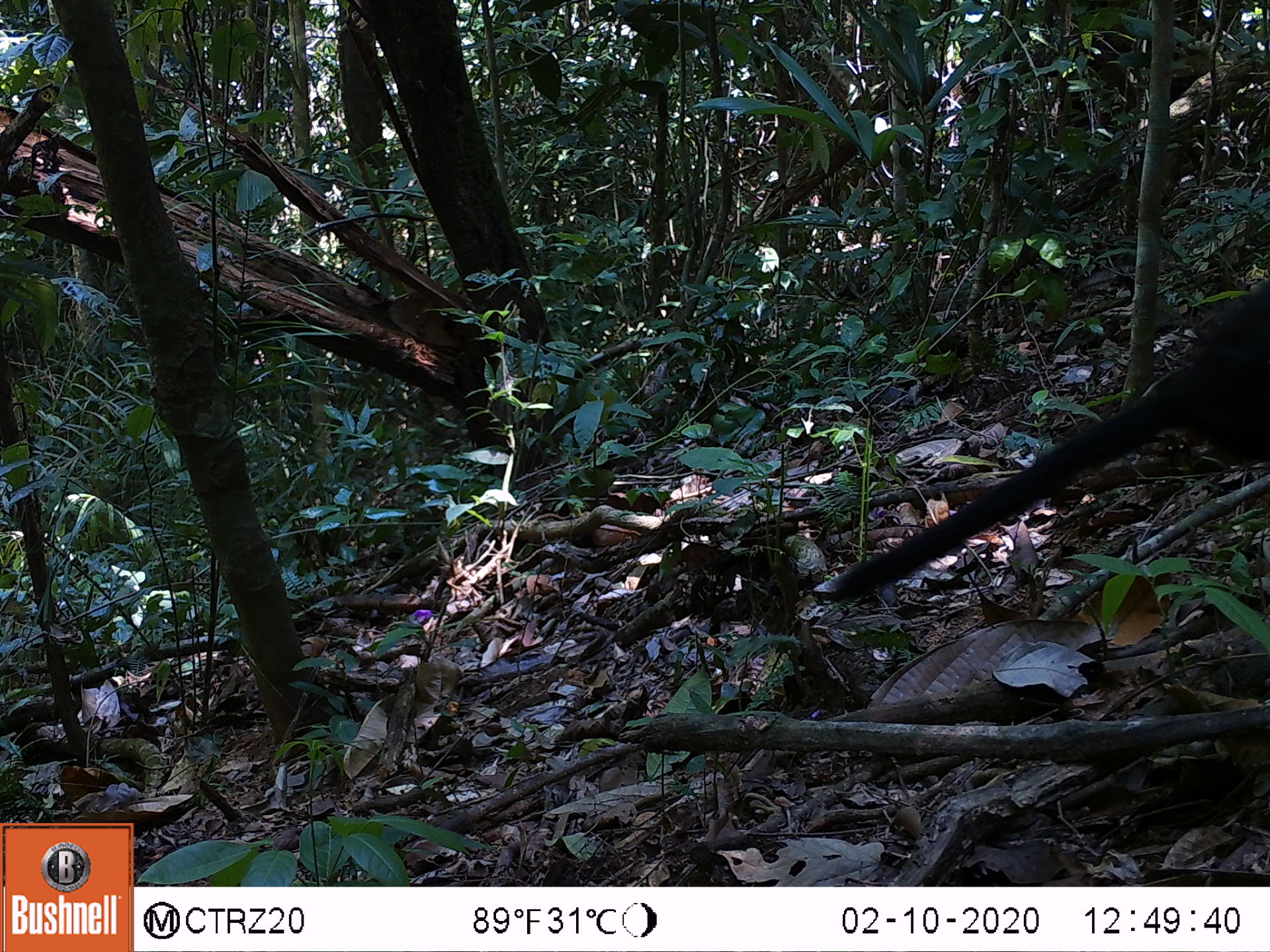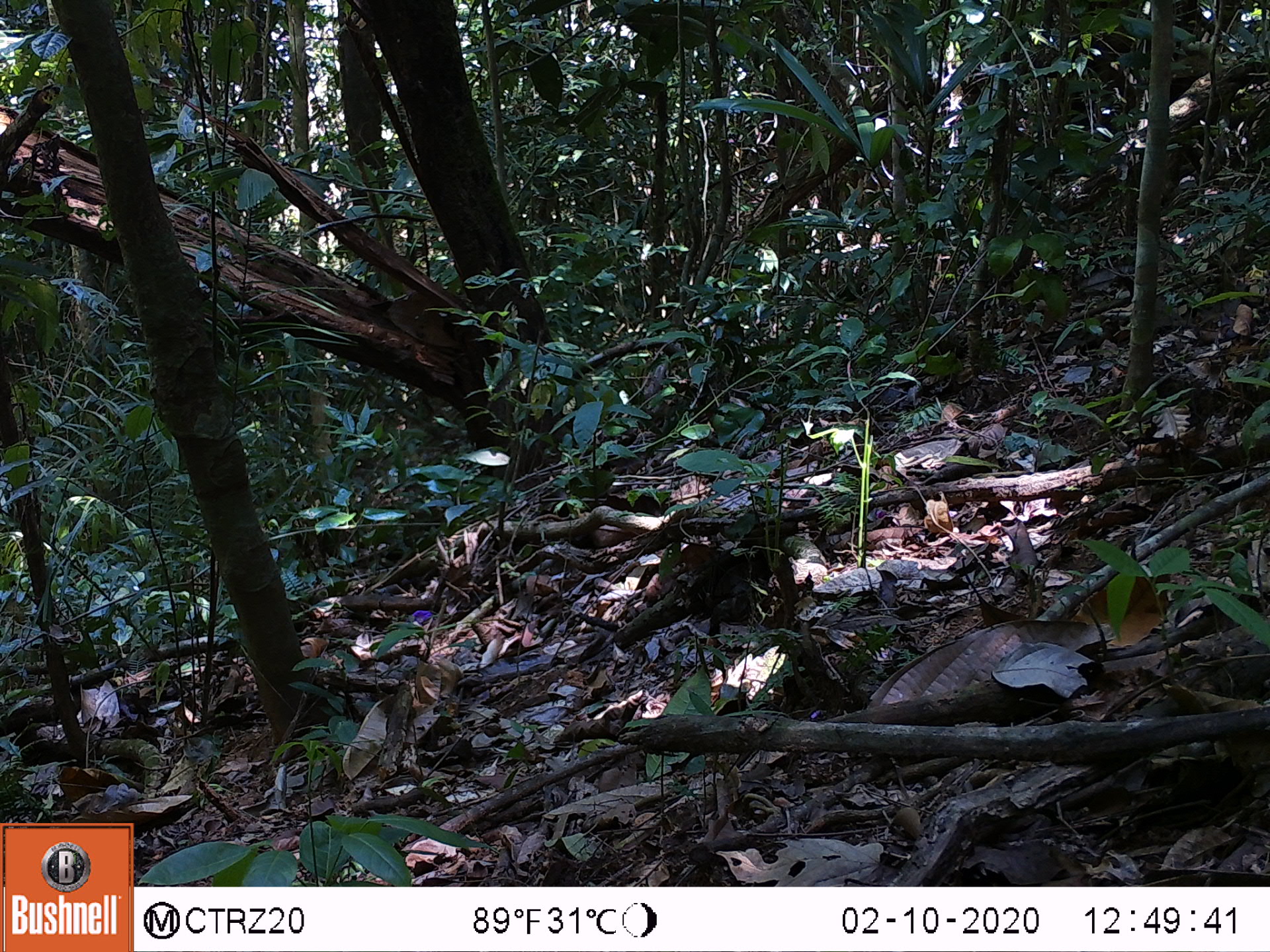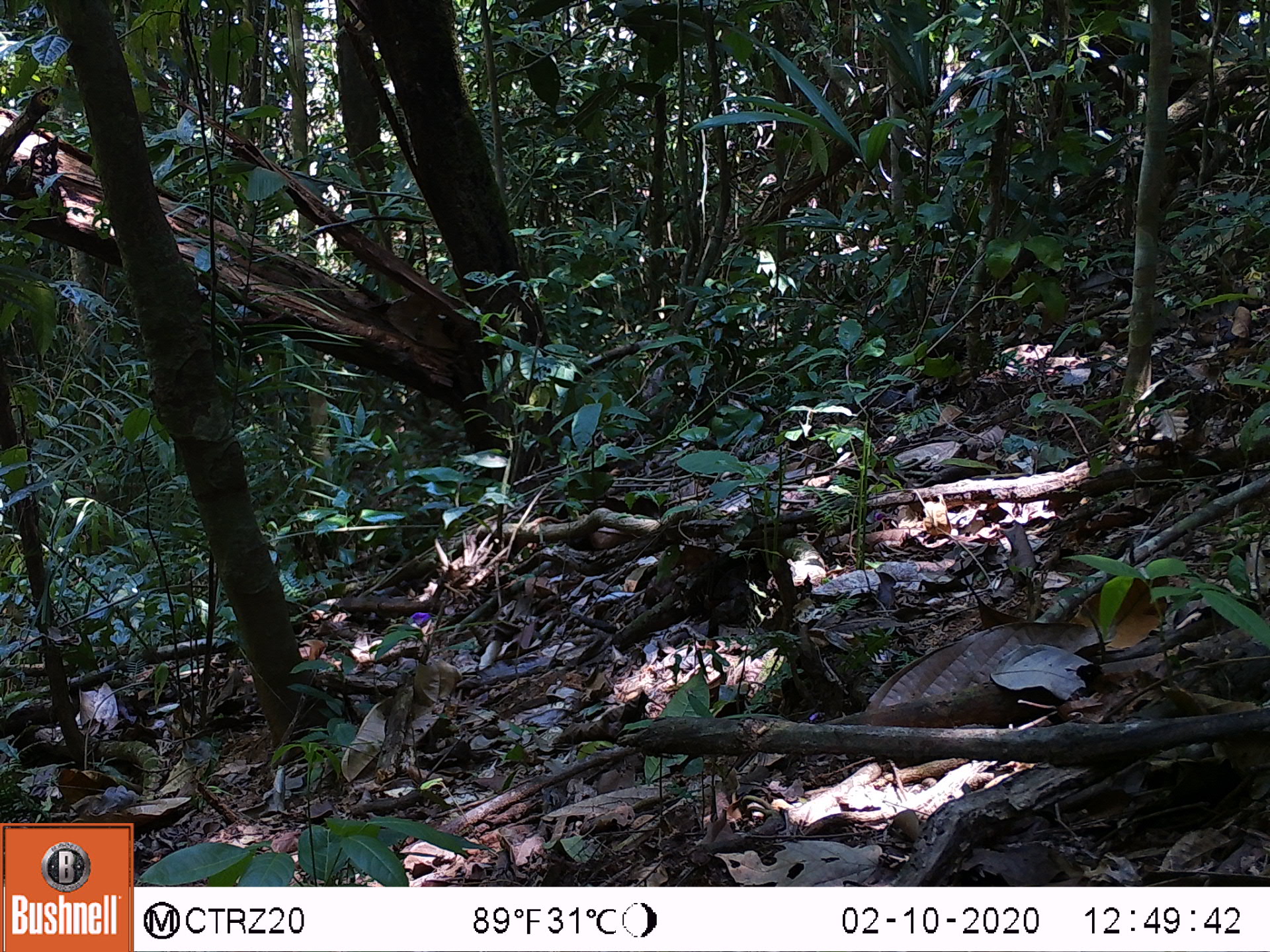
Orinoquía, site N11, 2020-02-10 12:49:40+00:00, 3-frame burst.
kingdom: Animalia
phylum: Chordata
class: Aves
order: Galliformes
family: Cracidae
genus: Penelope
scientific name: Penelope jacquacu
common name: spix's guan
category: spixs guan